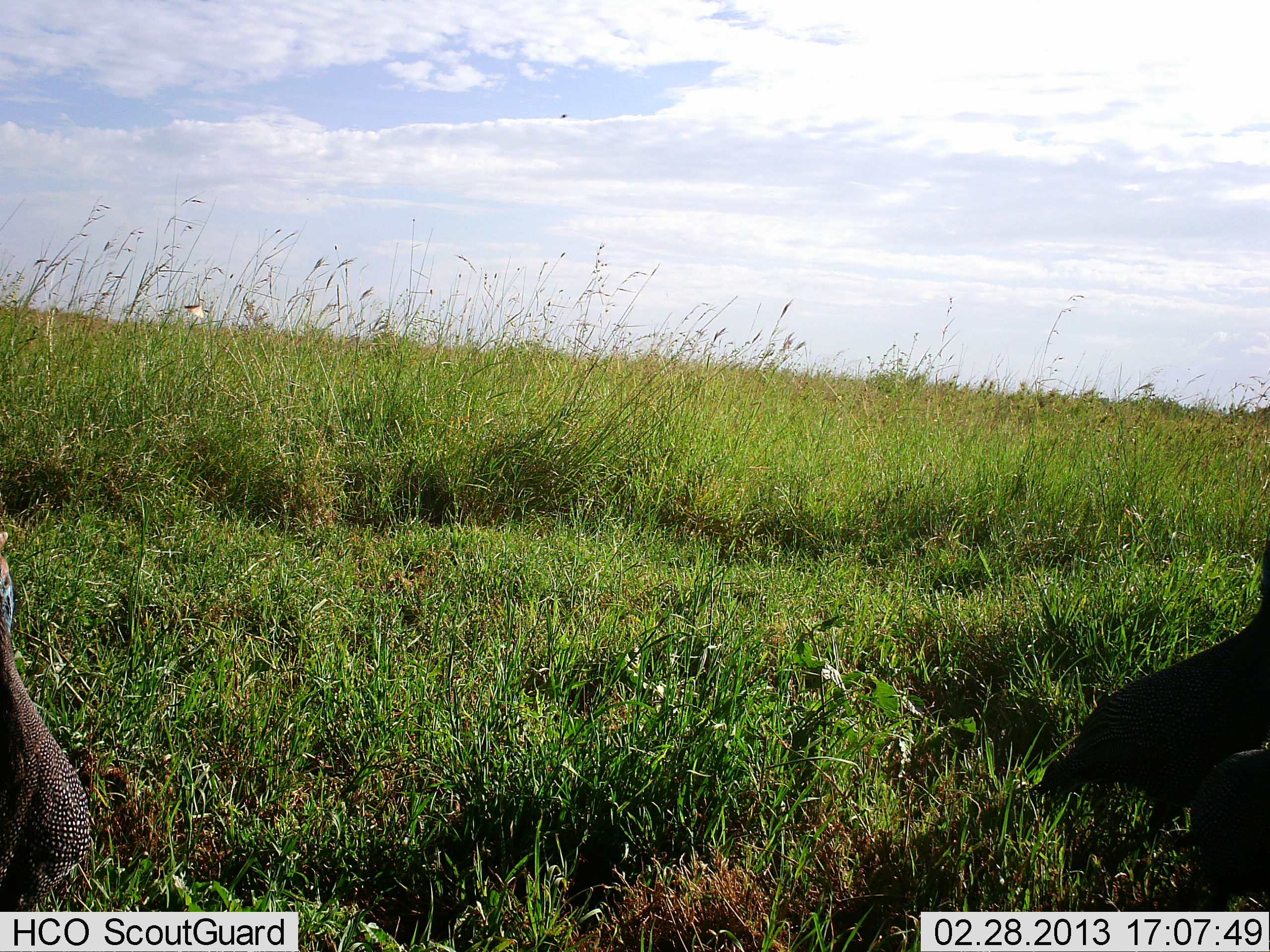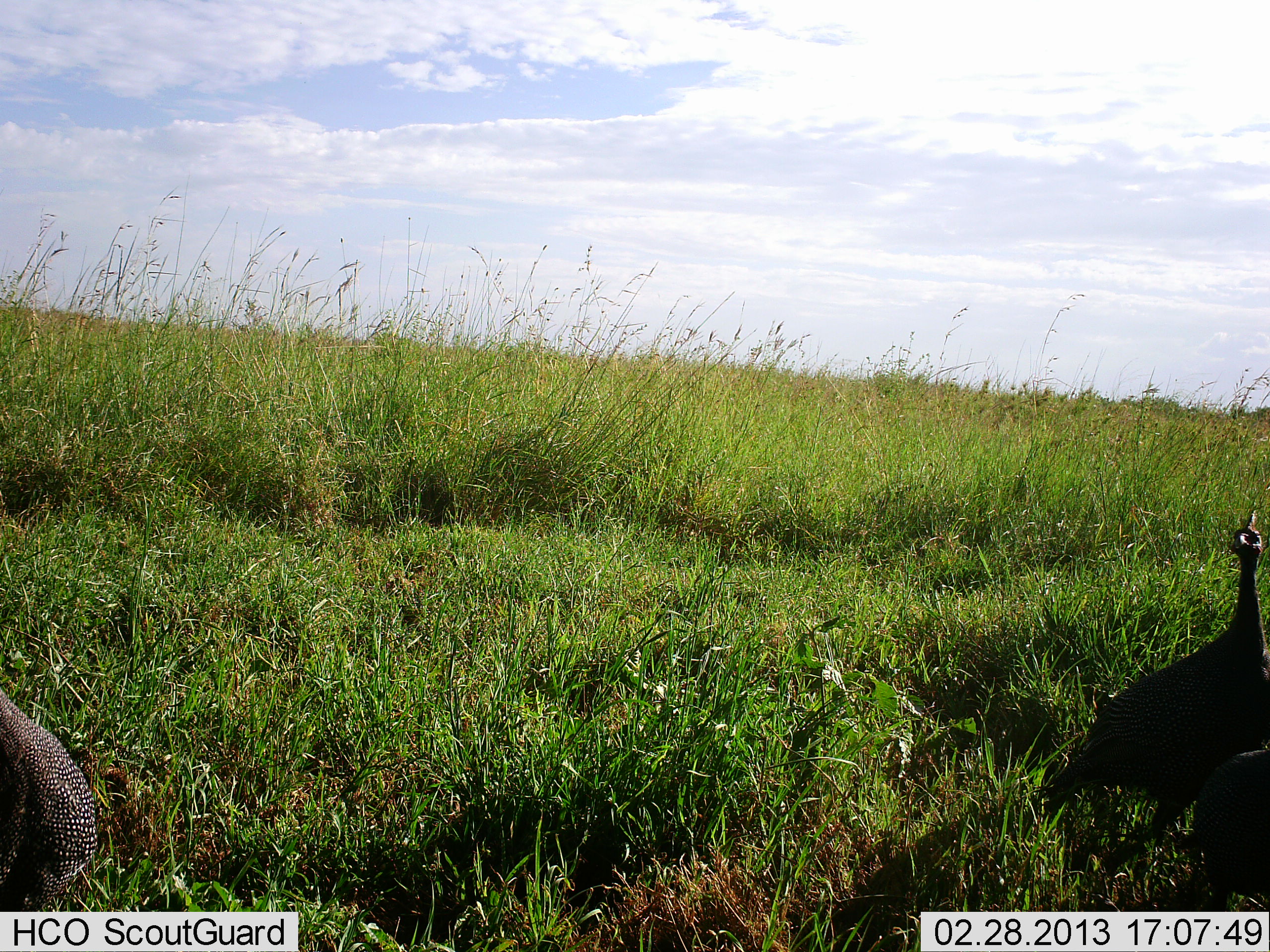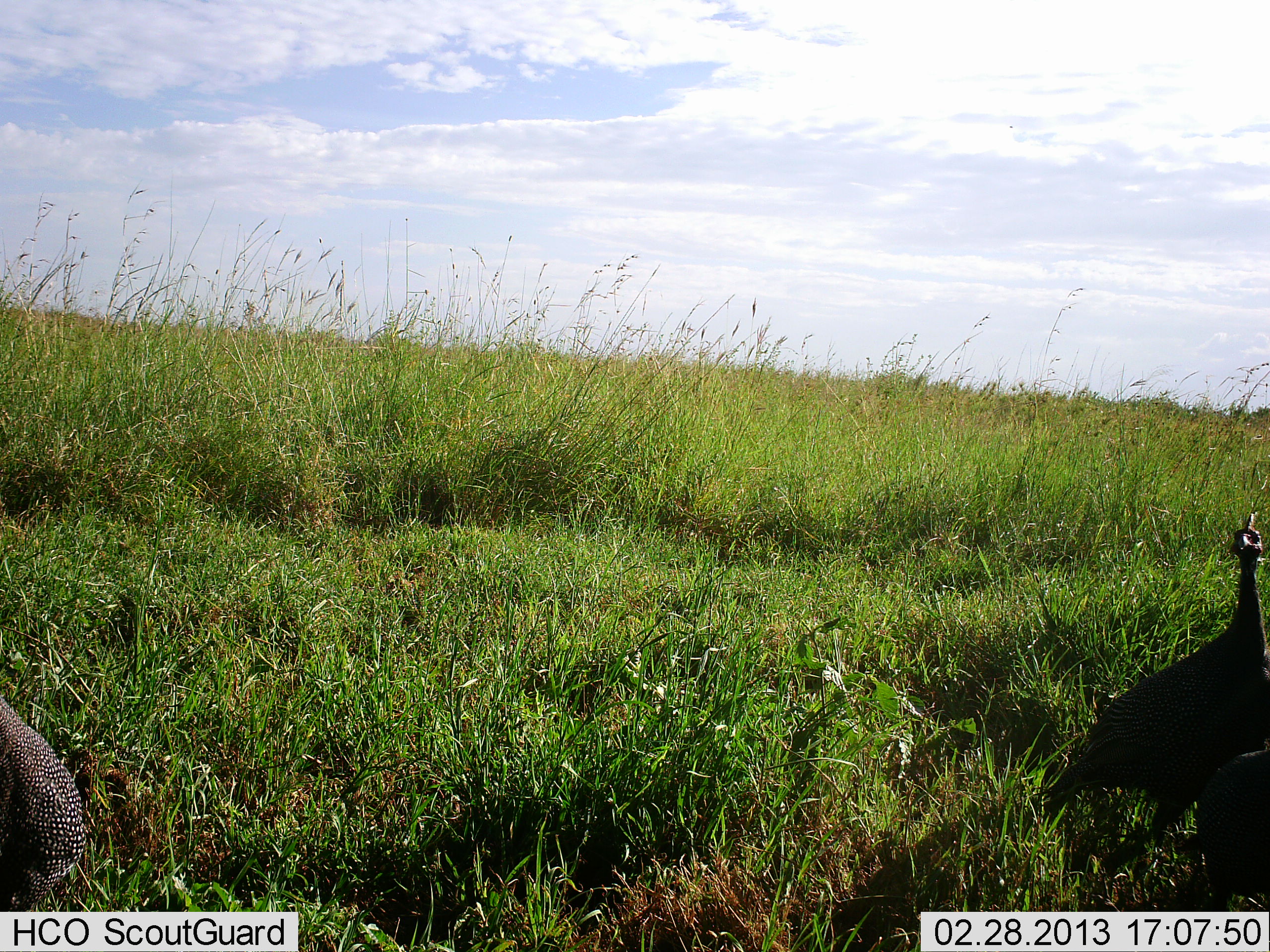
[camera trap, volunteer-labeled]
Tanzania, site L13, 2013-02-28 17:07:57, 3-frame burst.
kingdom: Animalia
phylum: Chordata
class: Aves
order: Galliformes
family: Numididae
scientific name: Numididae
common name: guinea fowl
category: guineafowl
Guineafowl (guinea fowl) (Numididae), count 3. Behavior (volunteer vote fractions): standing 74%, resting 4%, moving 15%, interacting 0%. Young present (vote fraction): 0%. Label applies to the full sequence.